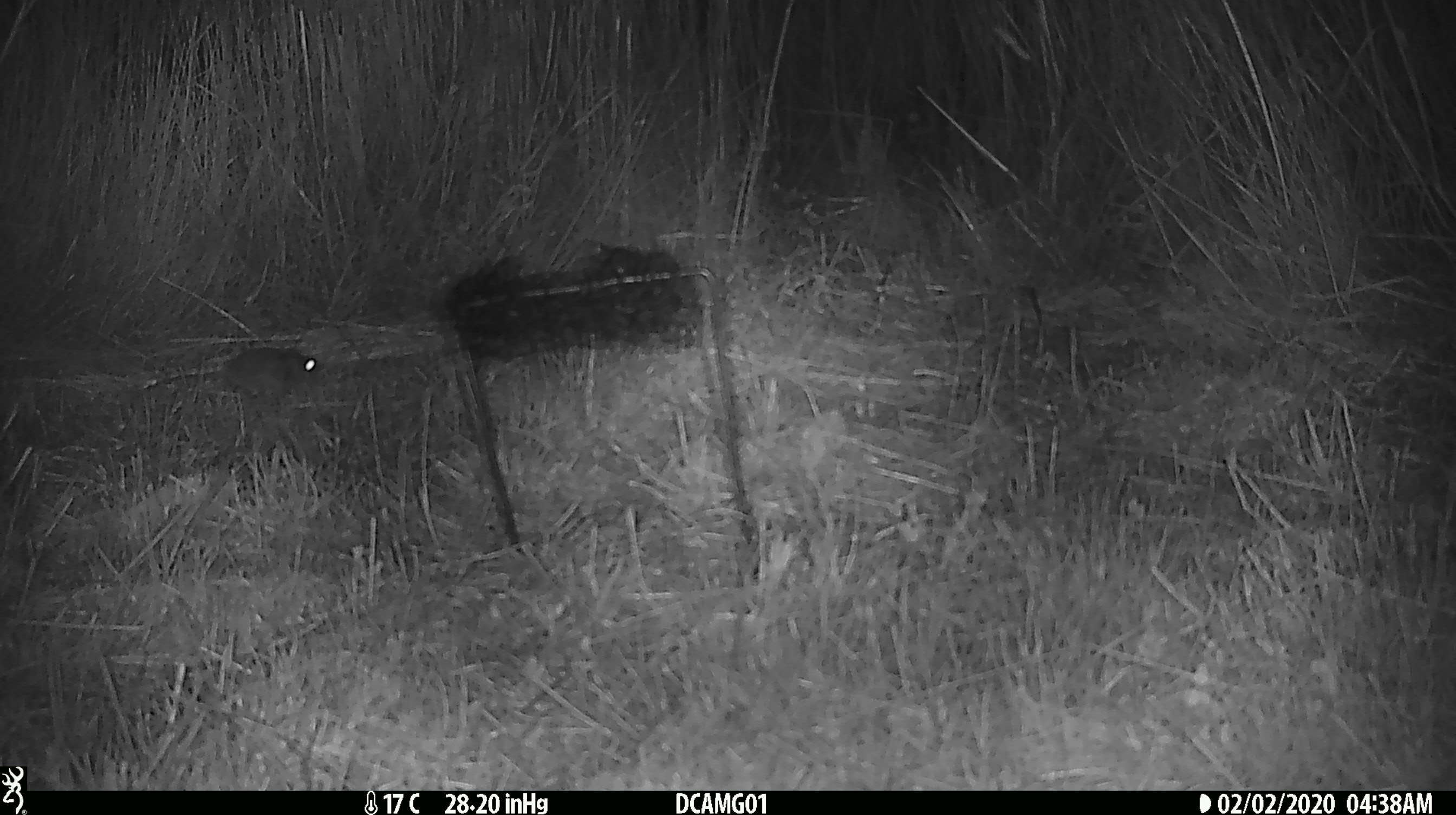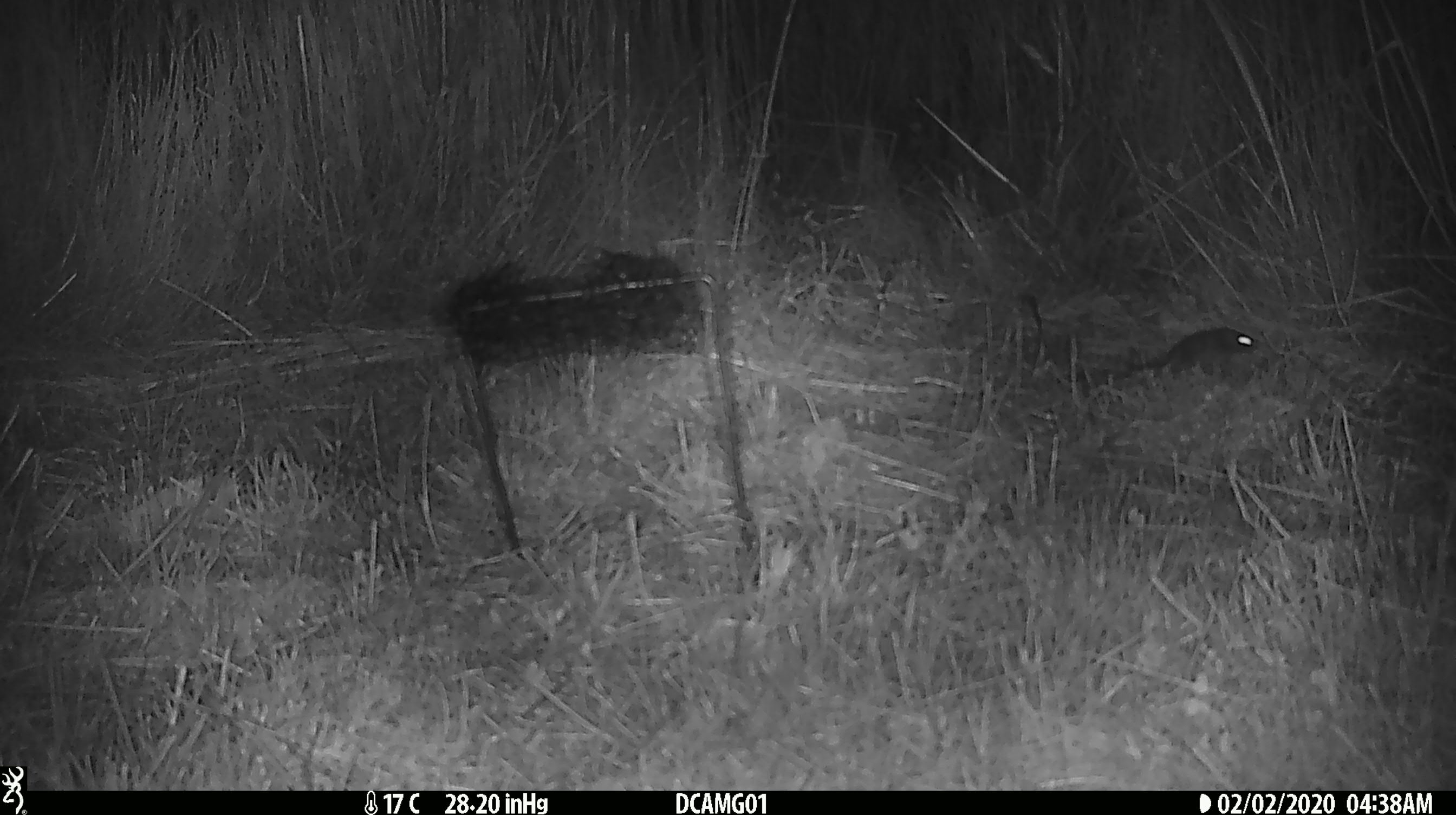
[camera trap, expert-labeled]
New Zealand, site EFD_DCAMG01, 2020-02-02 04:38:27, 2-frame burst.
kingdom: Animalia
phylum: Chordata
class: Mammalia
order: Rodentia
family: Muridae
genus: Mus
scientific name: Mus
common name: mouse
Mouse (Mus).